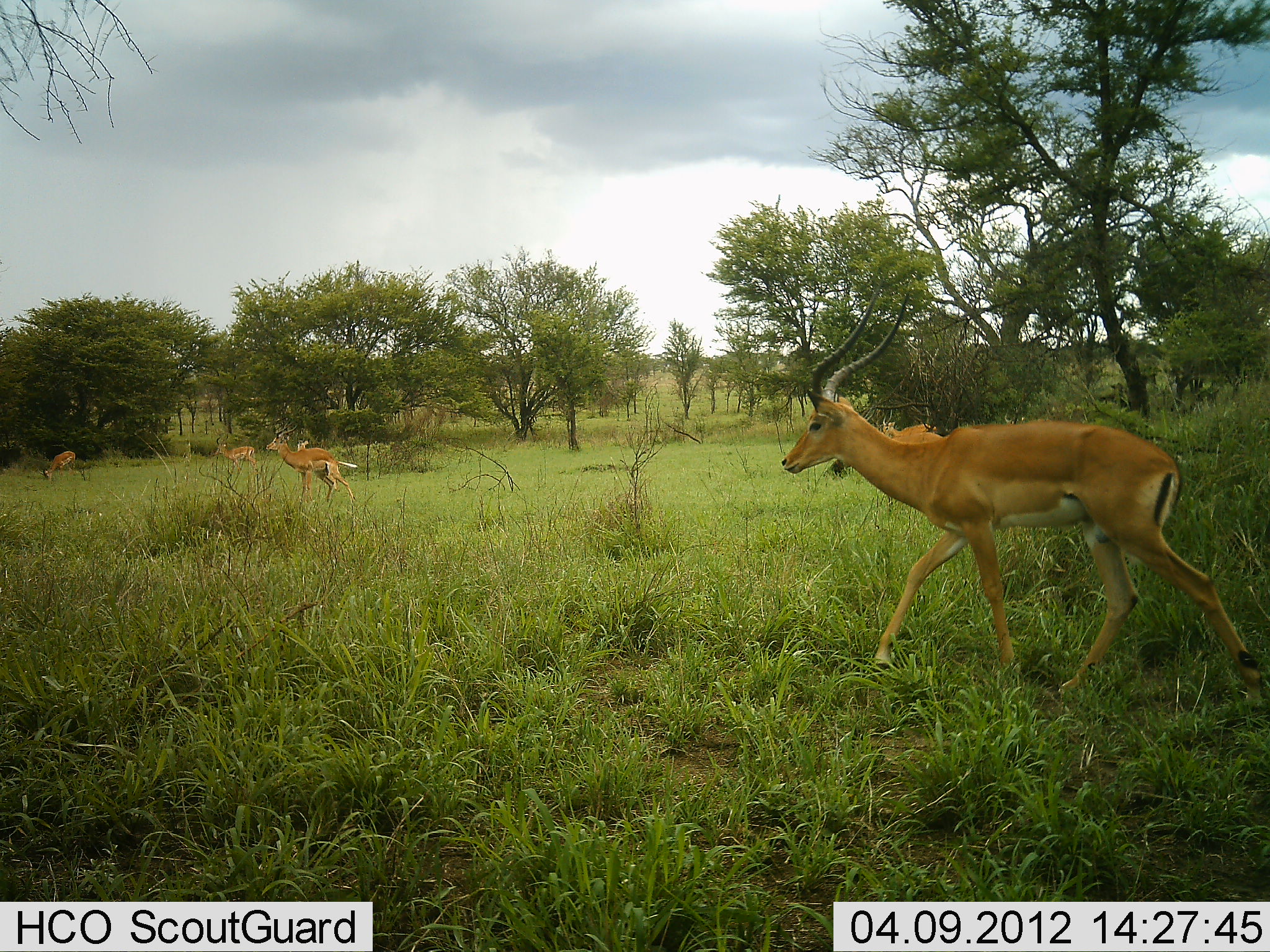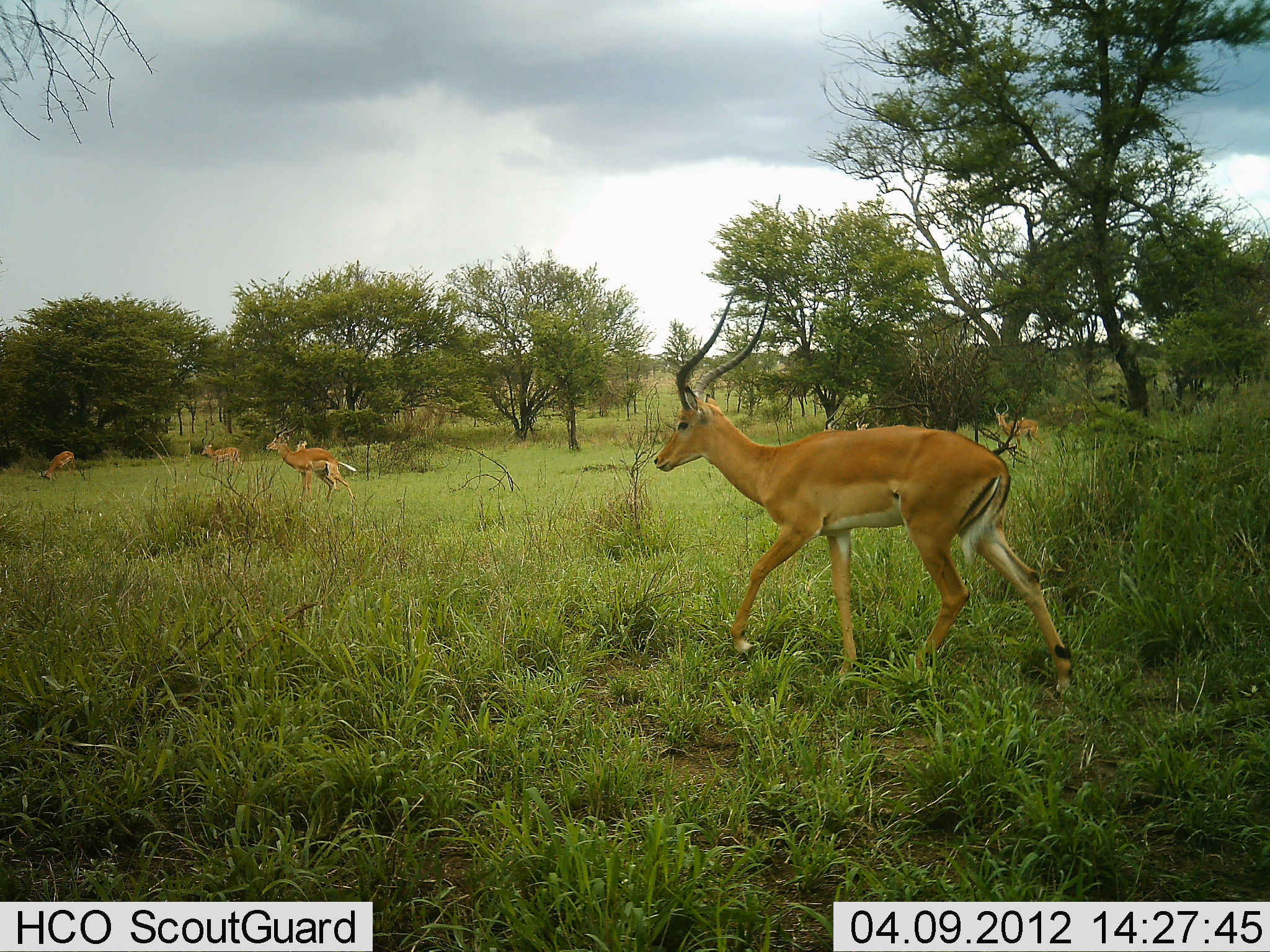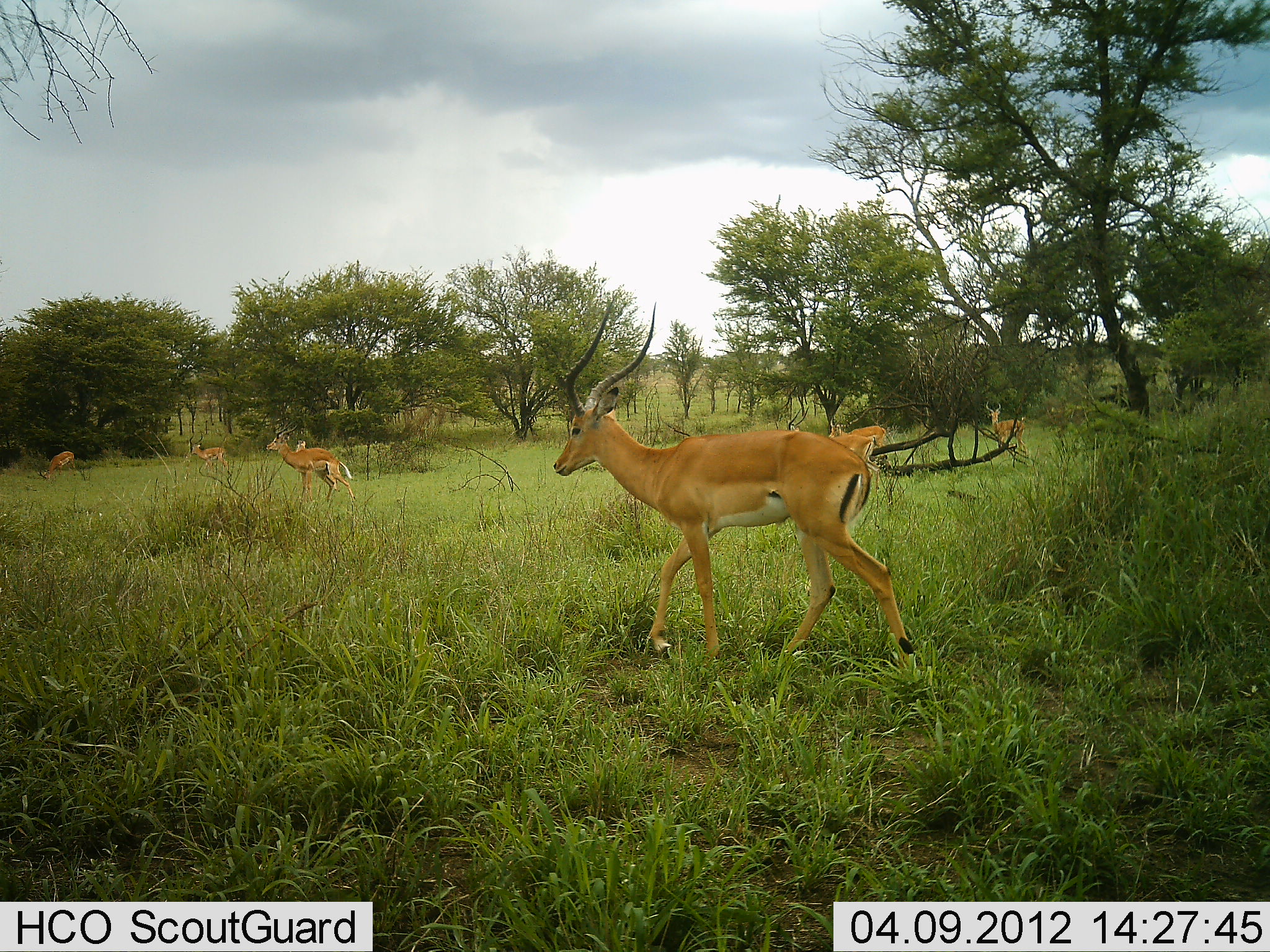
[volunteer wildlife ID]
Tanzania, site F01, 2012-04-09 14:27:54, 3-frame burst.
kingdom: Animalia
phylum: Chordata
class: Mammalia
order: Artiodactyla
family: Bovidae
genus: Aepyceros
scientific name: Aepyceros melampus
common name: impala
Impala (Aepyceros melampus), count 7. Behavior (volunteer vote fractions): standing 69%, resting 0%, moving 100%, interacting 6%. Young present (vote fraction): 6%. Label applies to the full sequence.